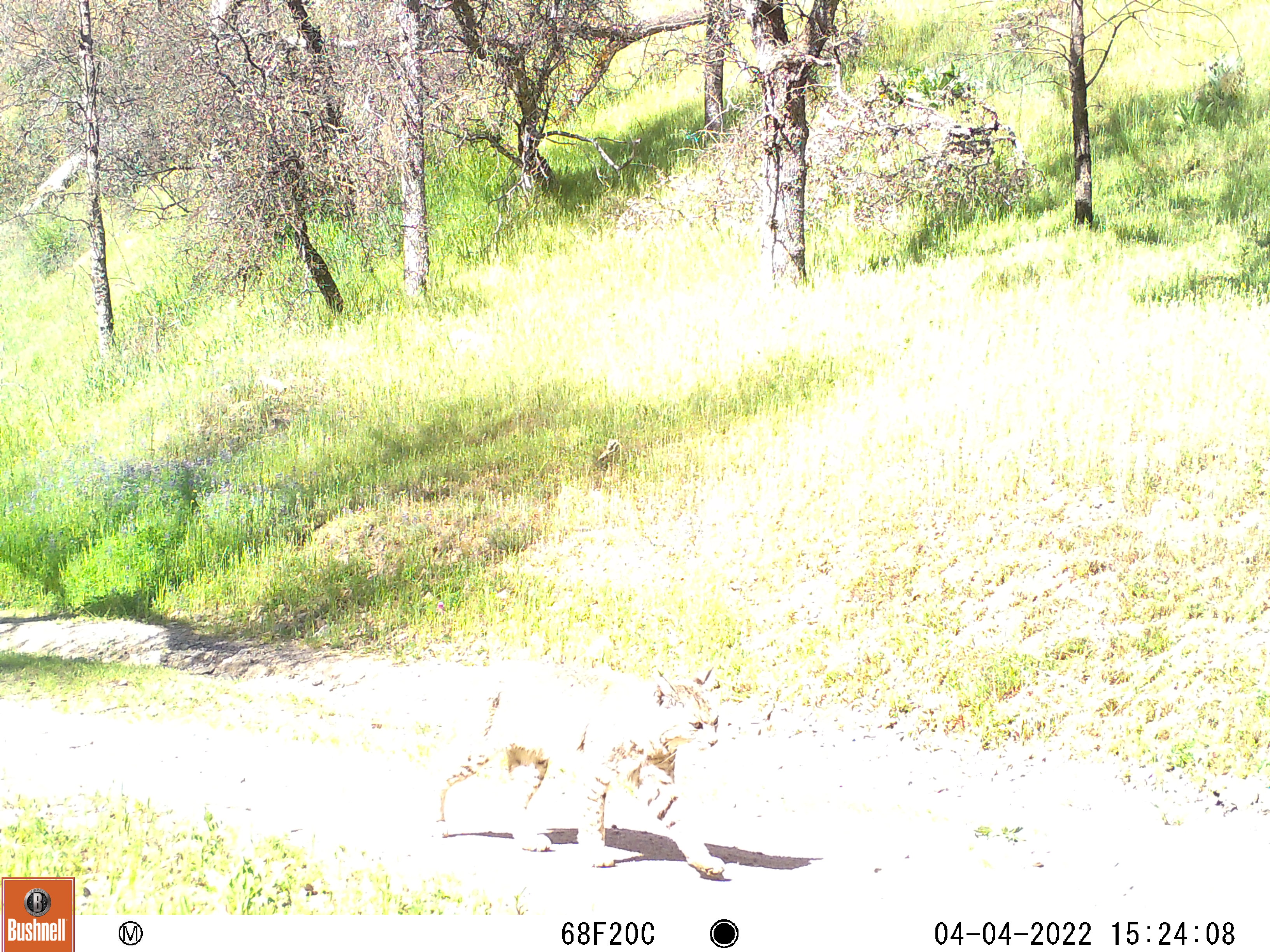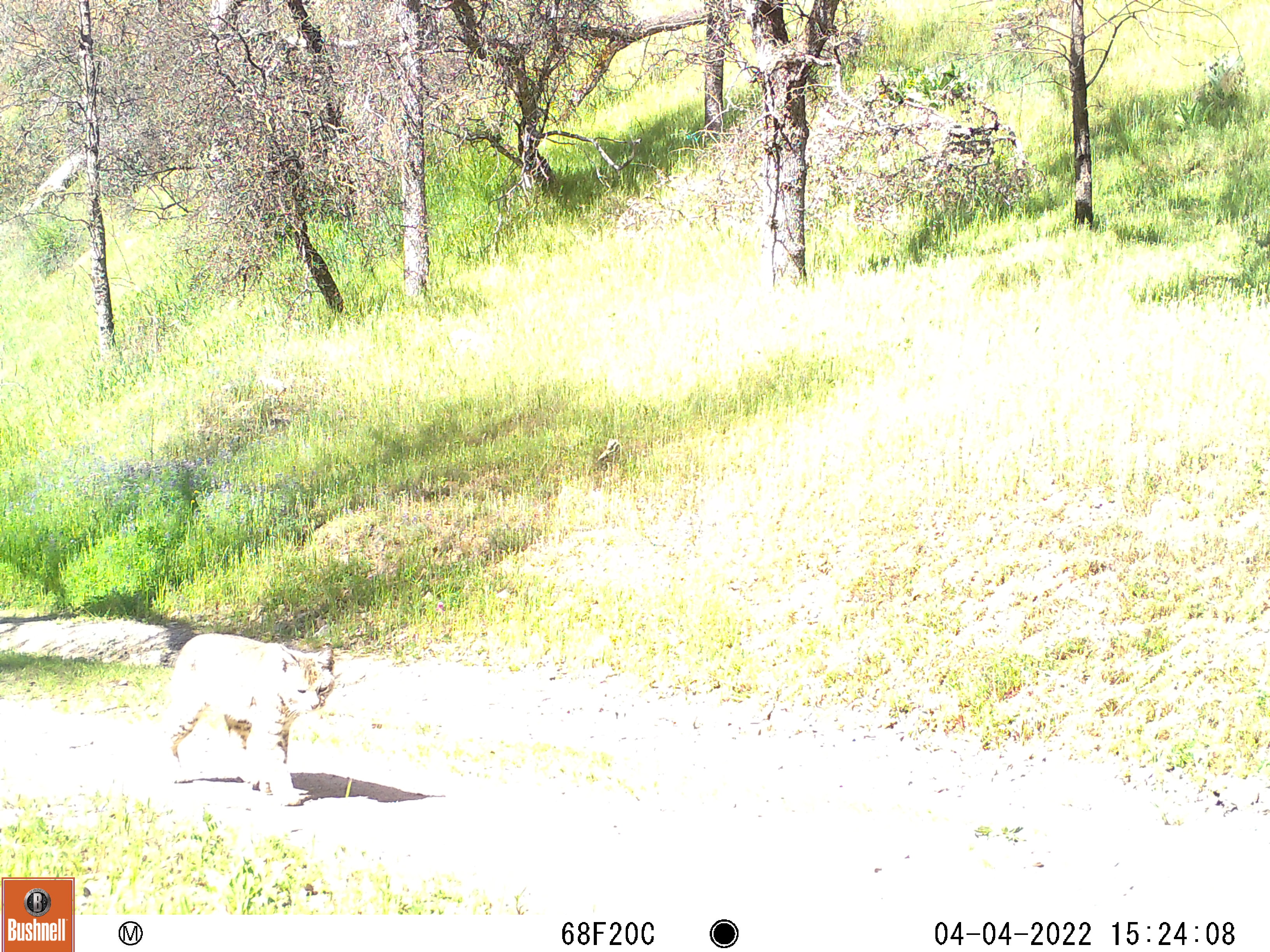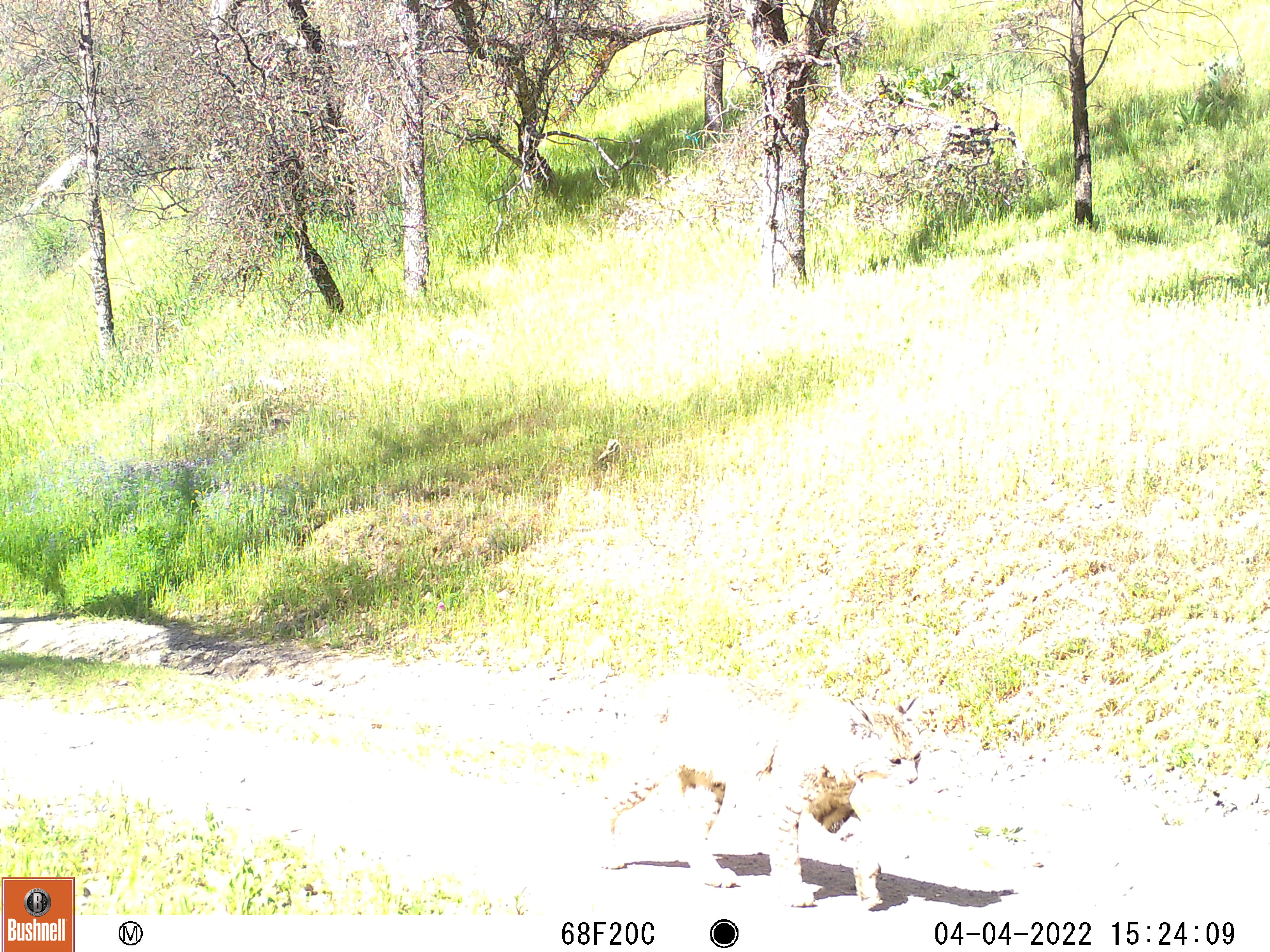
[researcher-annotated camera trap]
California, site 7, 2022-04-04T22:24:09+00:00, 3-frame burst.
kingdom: Animalia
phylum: Chordata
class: Mammalia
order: Carnivora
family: Felidae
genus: Lynx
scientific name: Lynx rufus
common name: bobcat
Bobcat (Lynx rufus).